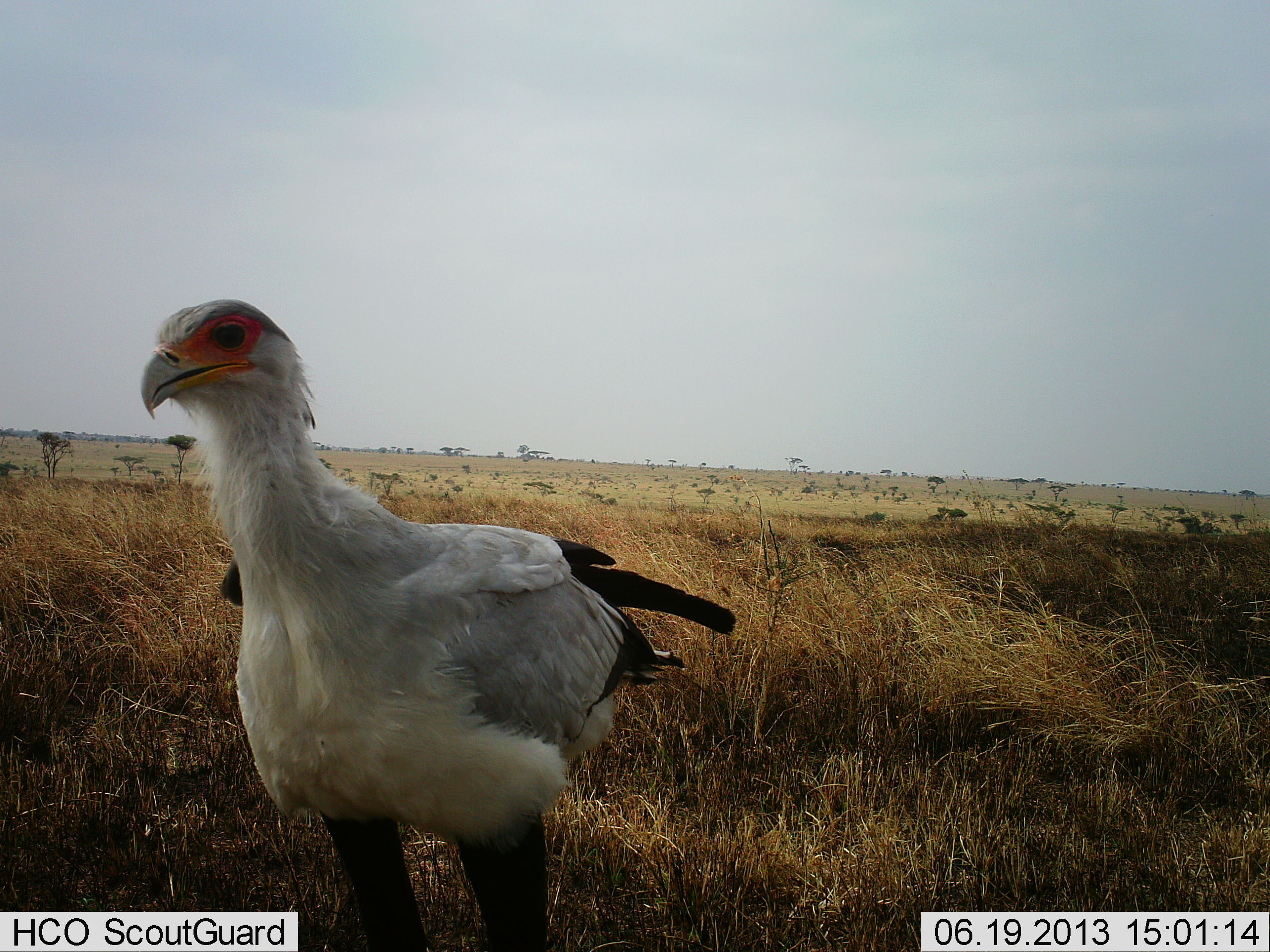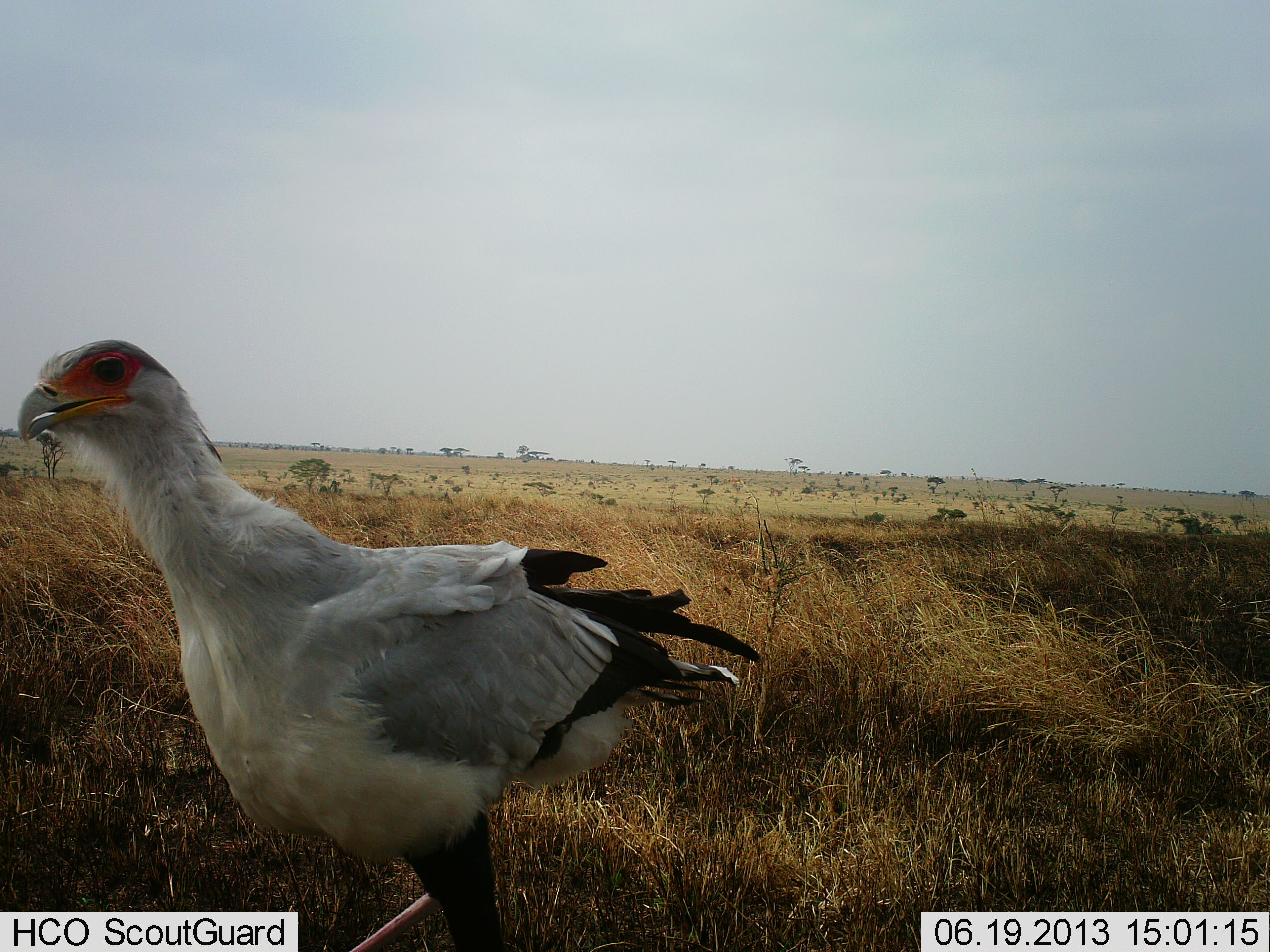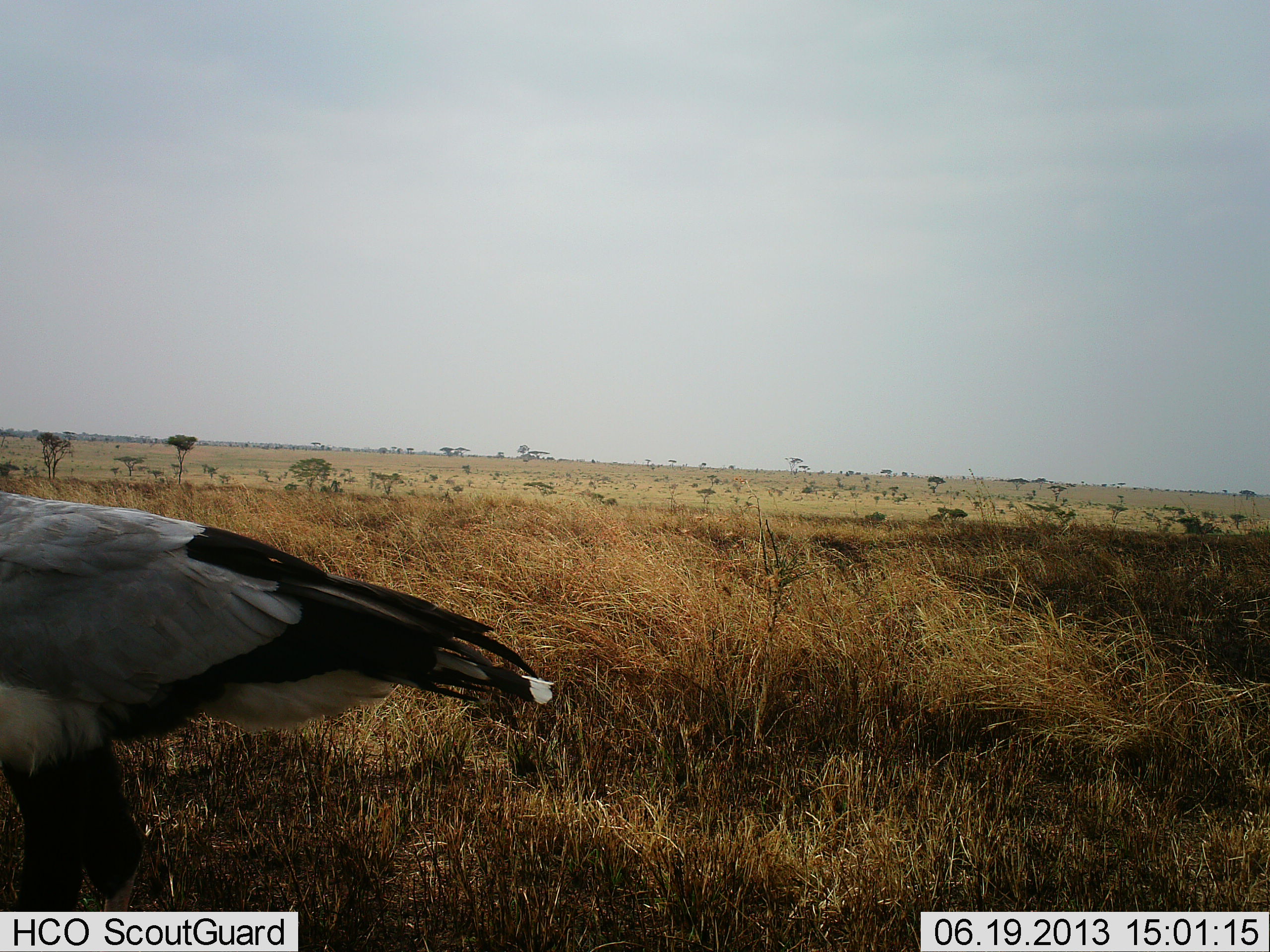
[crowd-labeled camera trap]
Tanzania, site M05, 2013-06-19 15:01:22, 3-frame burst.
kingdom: Animalia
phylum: Chordata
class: Aves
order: Accipitriformes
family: Sagittariidae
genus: Sagittarius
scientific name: Sagittarius serpentarius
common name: secretary bird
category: secretarybird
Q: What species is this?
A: Secretarybird (secretary bird) (Sagittarius serpentarius).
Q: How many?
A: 1.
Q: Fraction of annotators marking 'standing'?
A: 40%.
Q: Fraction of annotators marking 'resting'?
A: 0%.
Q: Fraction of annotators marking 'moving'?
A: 47%.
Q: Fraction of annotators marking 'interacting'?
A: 0%.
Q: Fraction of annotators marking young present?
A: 0%.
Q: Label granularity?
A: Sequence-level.